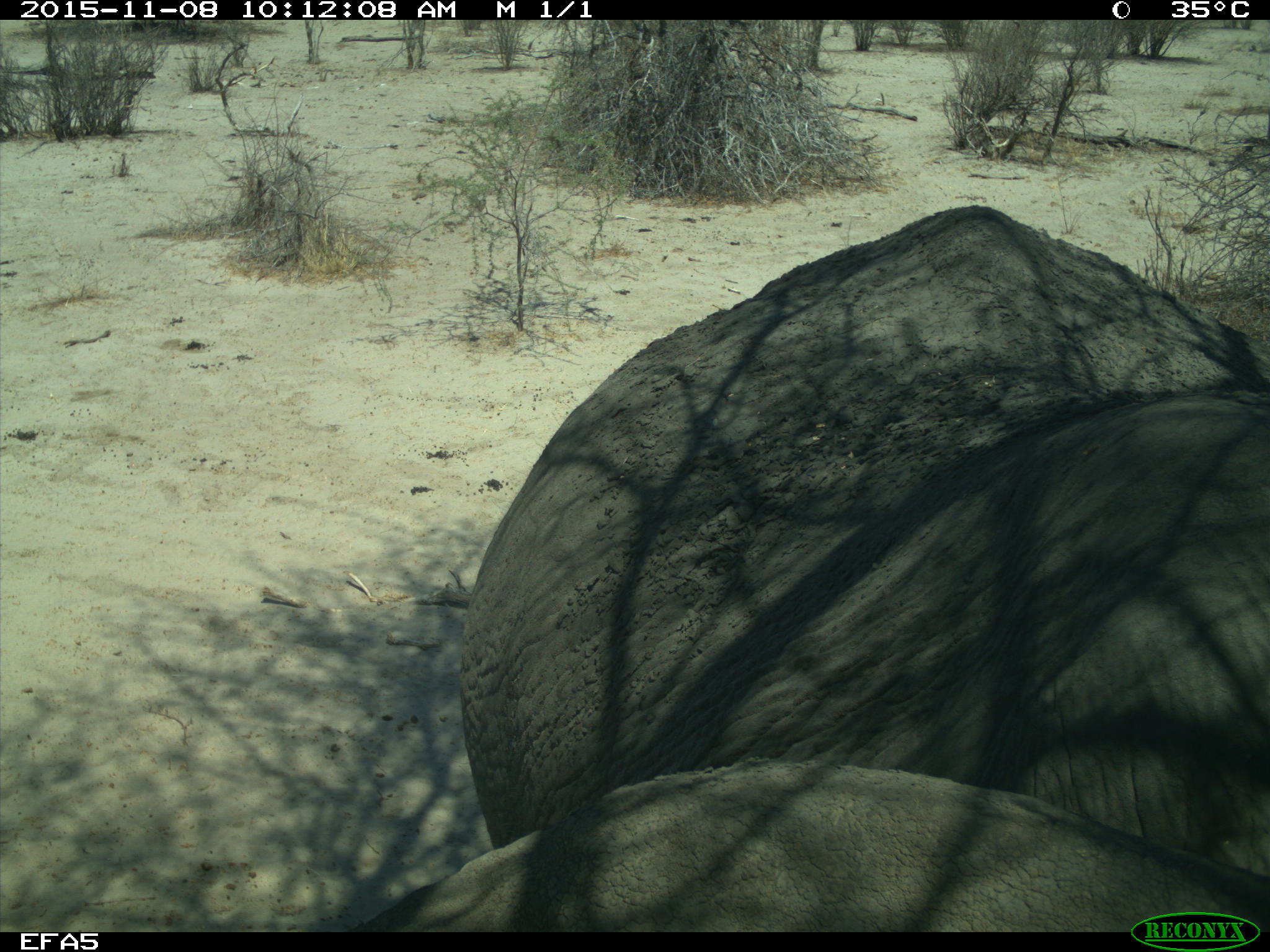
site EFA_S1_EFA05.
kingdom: Animalia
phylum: Chordata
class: Mammalia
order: Proboscidea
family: Elephantidae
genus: Loxodonta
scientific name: Loxodonta africana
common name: african bush elephant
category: elephant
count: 2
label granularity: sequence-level